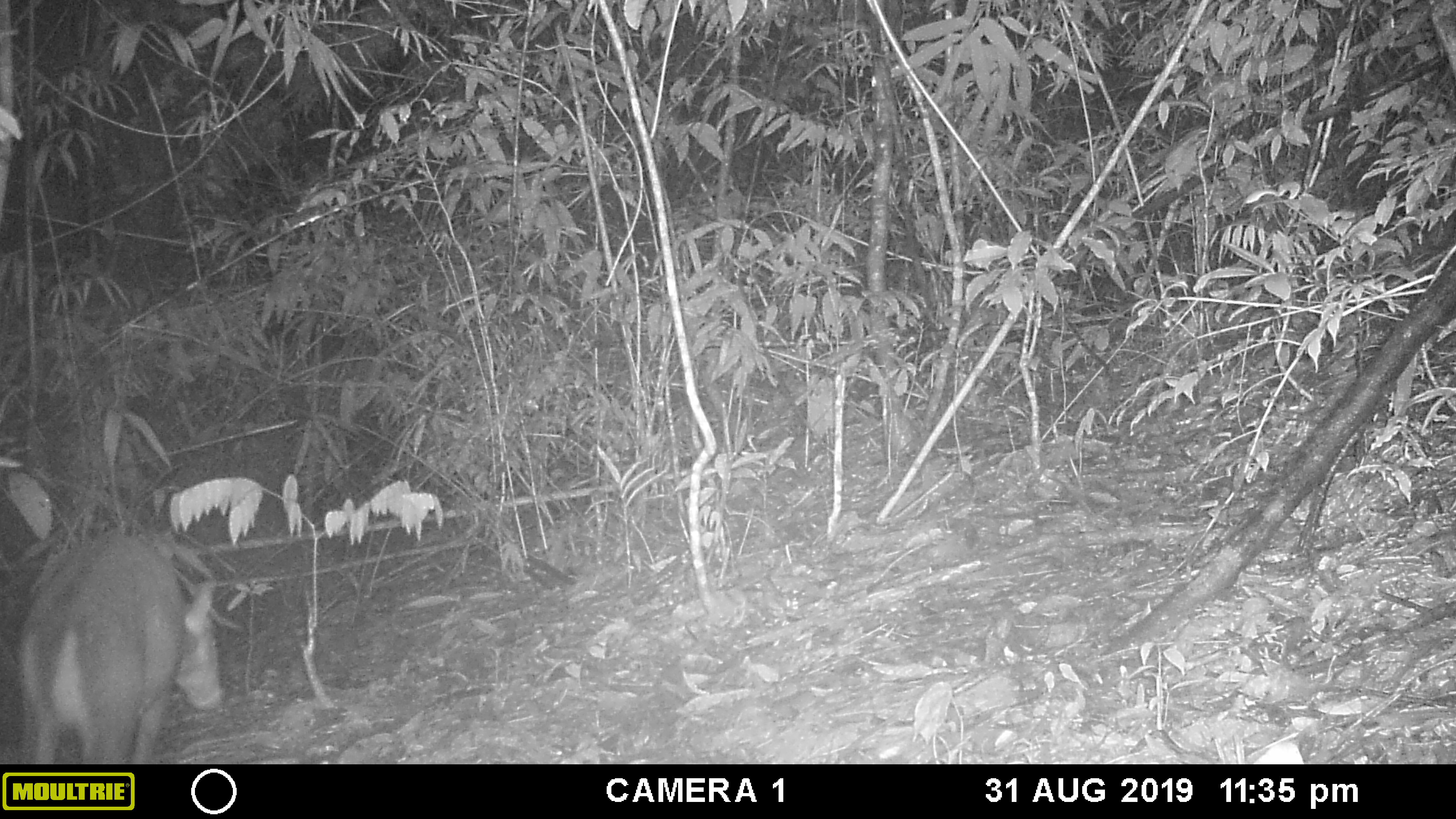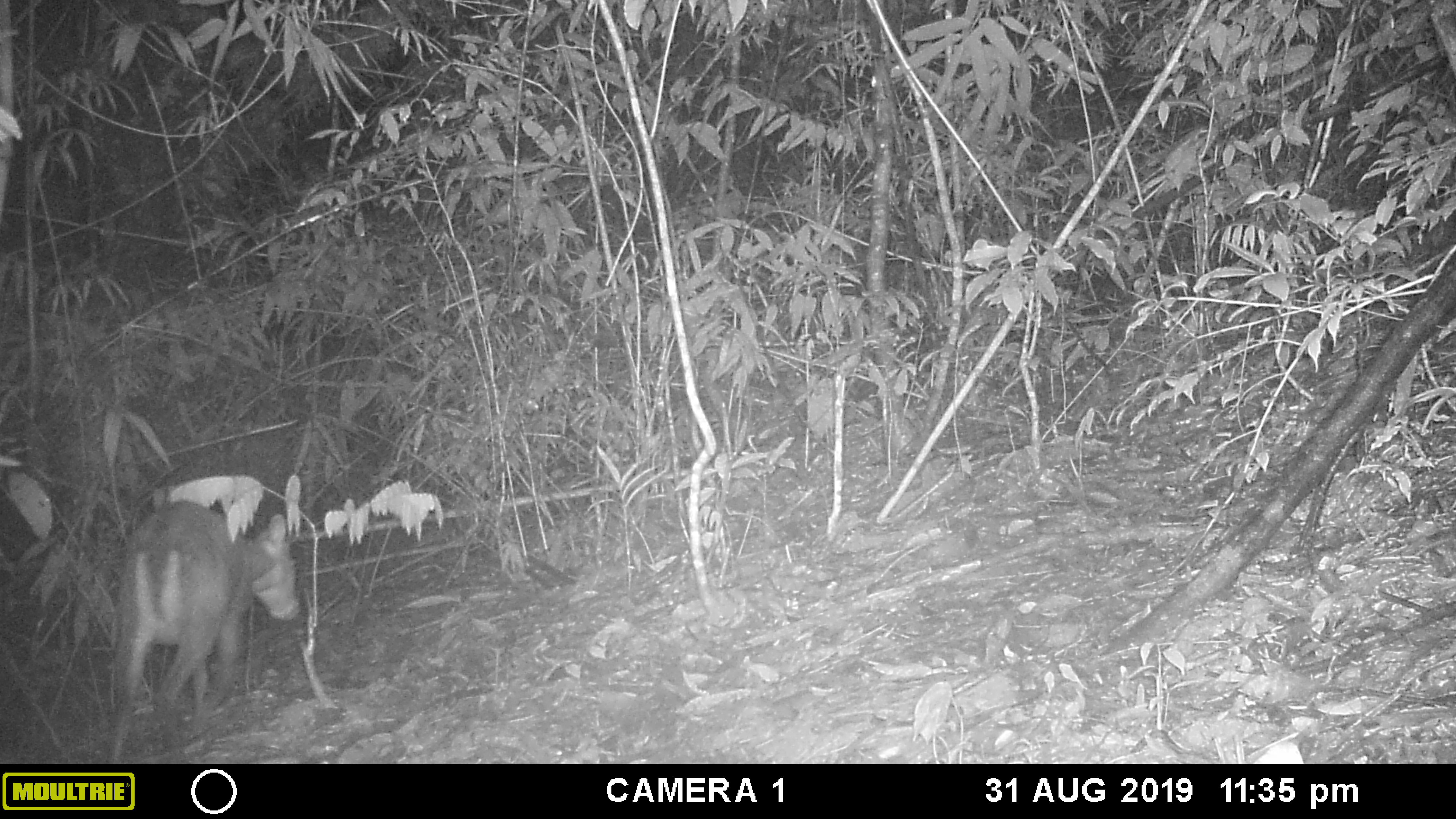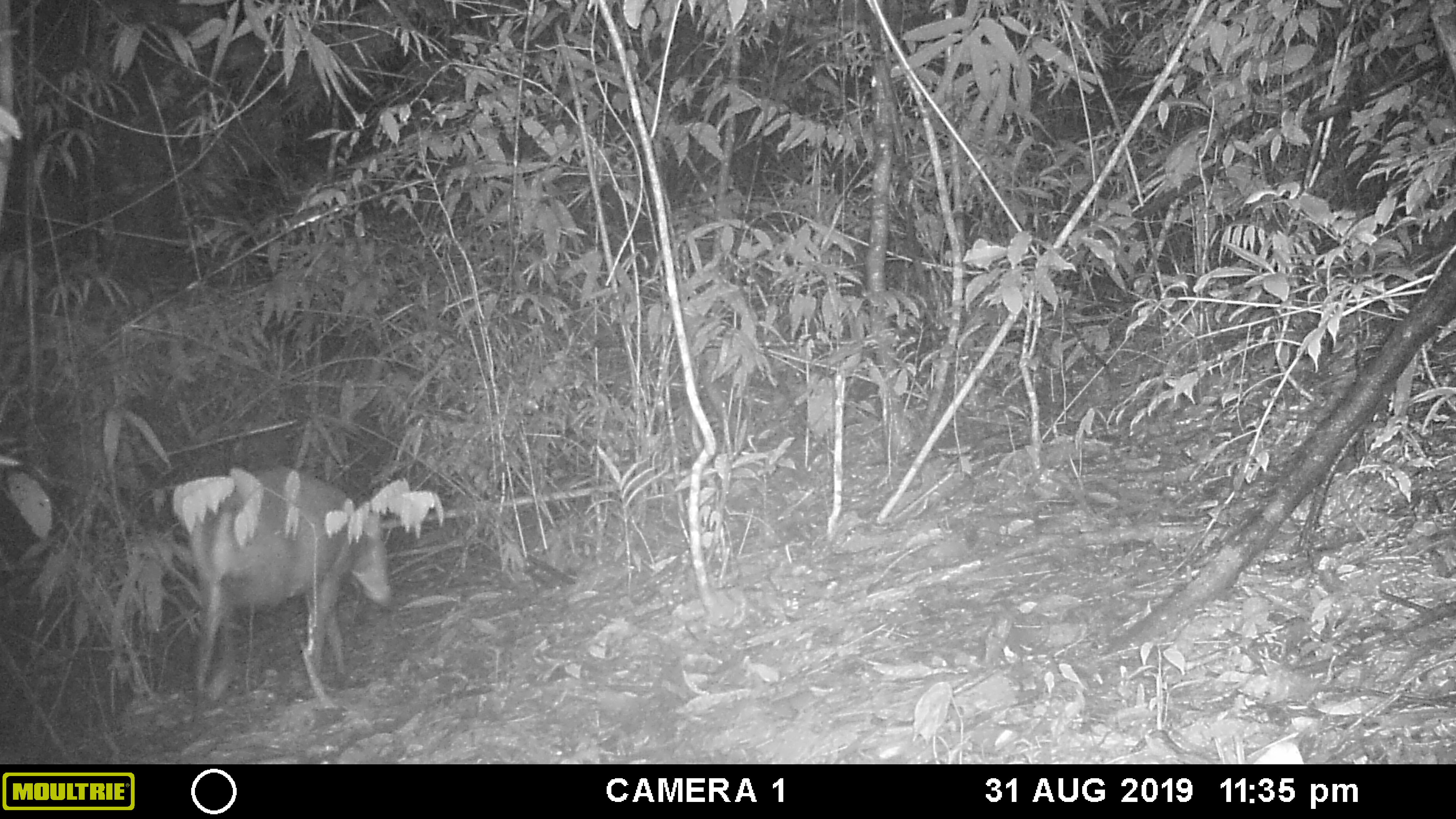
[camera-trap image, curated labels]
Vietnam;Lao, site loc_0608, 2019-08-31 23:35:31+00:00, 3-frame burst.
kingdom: Animalia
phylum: Chordata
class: Mammalia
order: Artiodactyla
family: Cervidae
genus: Muntiacus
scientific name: Muntiacus rooseveltorum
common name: roosevelt's muntjac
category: roosevelts muntjac group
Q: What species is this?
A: Roosevelts muntjac group (roosevelt's muntjac) (Muntiacus rooseveltorum).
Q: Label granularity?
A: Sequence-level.